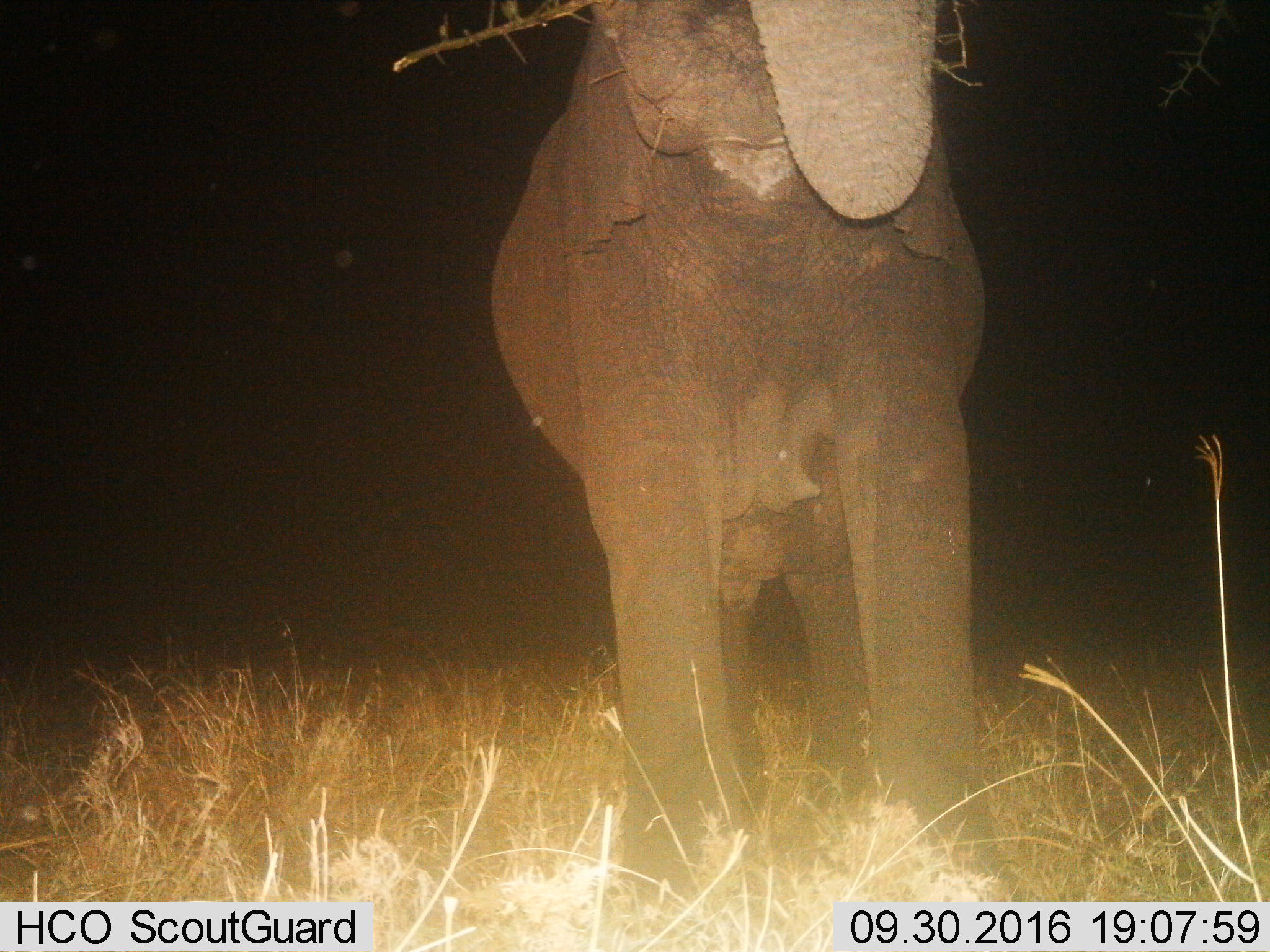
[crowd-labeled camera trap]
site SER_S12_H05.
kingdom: Animalia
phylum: Chordata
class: Mammalia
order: Proboscidea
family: Elephantidae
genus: Loxodonta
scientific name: Loxodonta africana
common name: african bush elephant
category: elephant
Elephant (african bush elephant) (Loxodonta africana), count 1. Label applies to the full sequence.